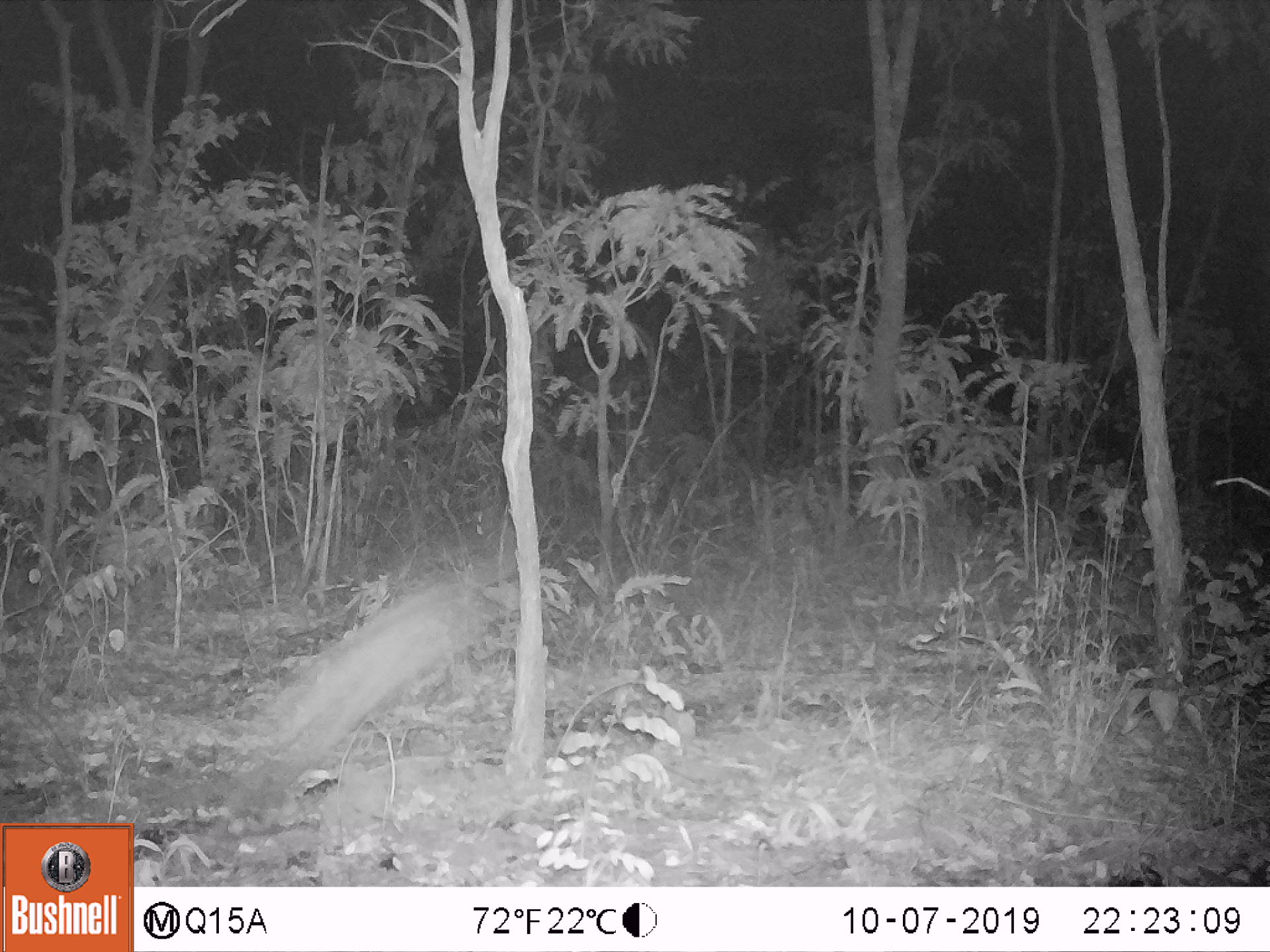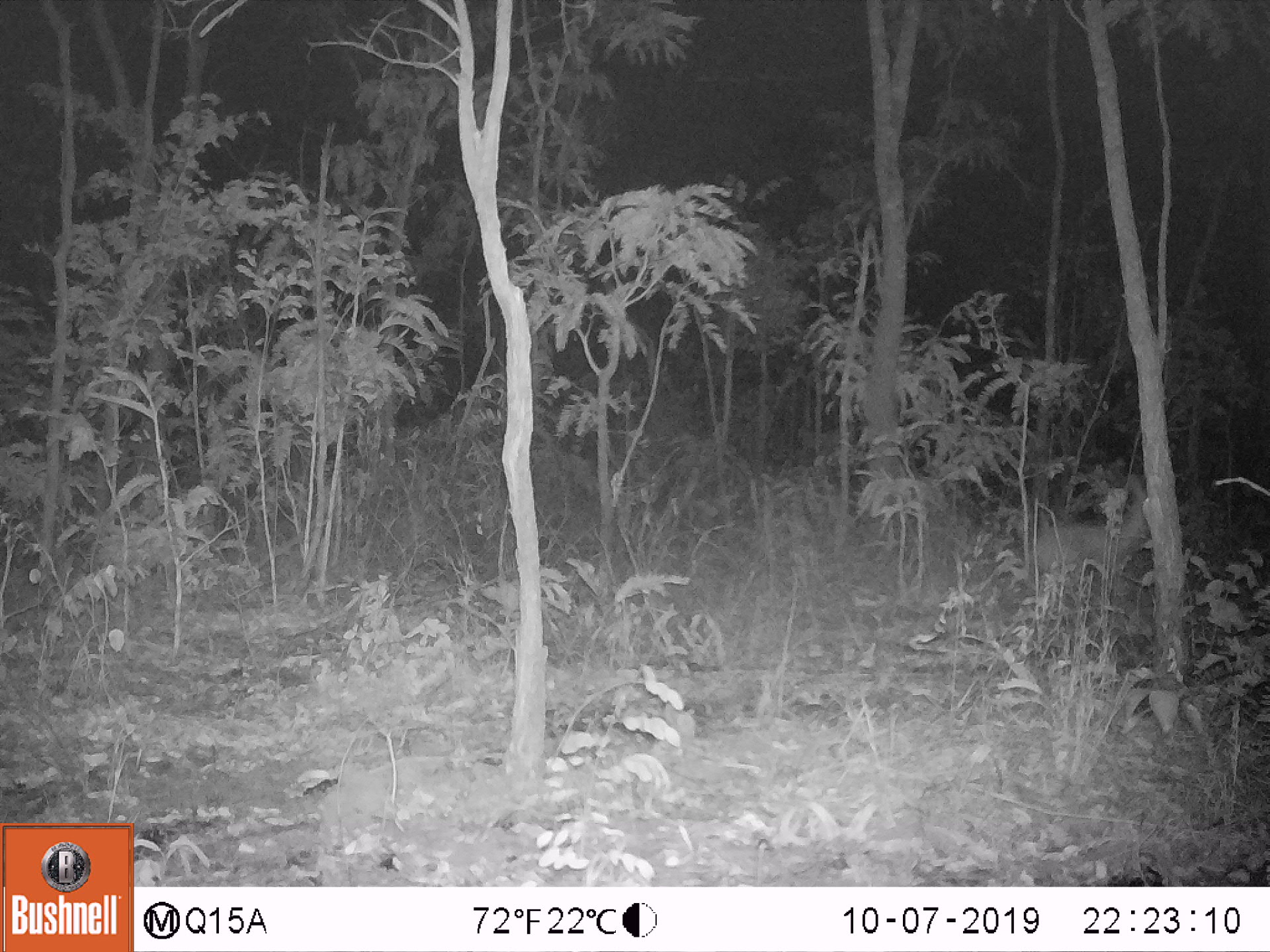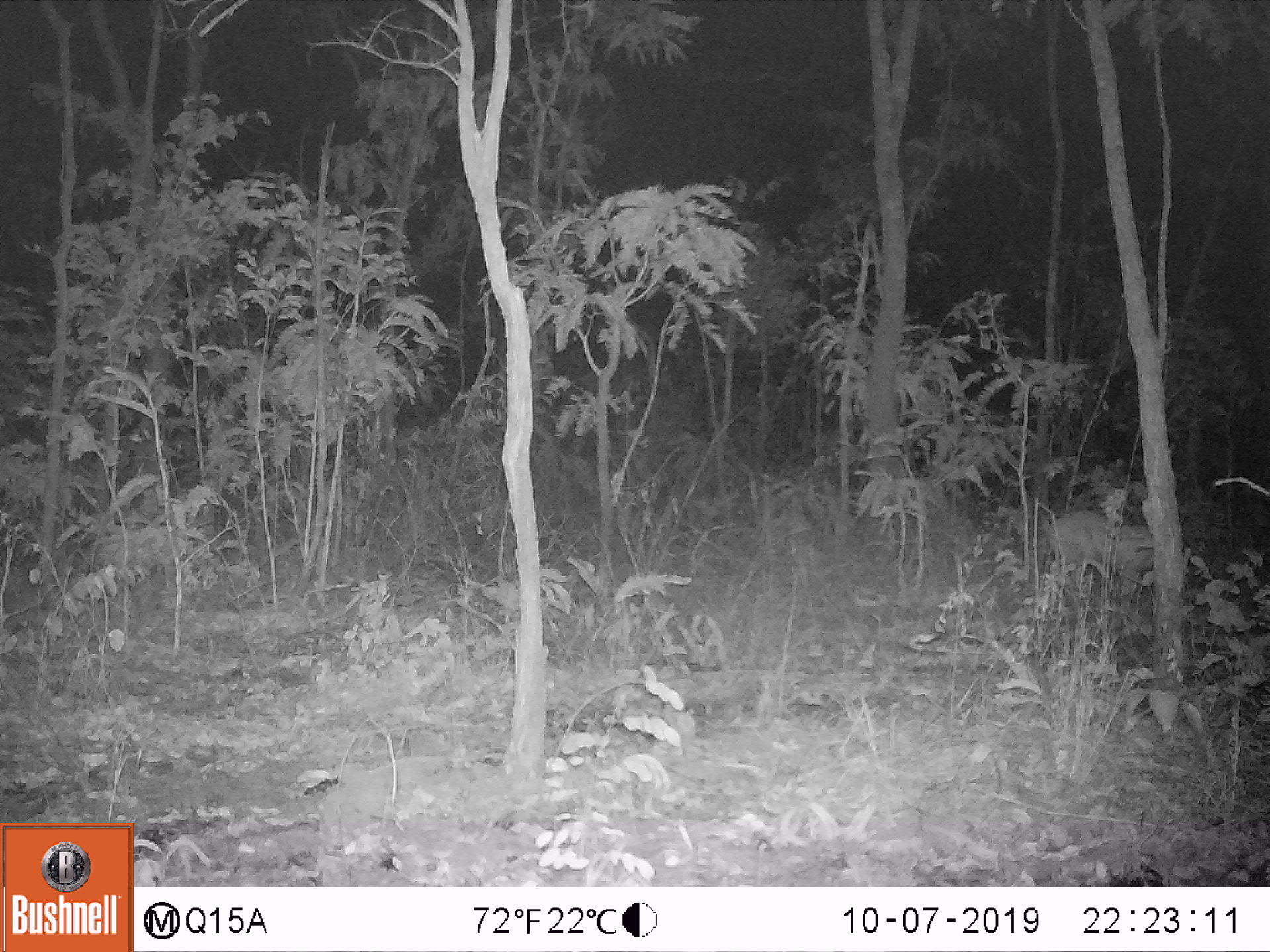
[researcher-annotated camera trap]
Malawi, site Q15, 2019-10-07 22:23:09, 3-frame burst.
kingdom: Animalia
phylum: Chordata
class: Mammalia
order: Artiodactyla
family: Bovidae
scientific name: Antilopinae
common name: small antelope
Small antelope (Antilopinae), count 1.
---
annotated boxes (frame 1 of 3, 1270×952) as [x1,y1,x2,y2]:
small antelope: [213,539,582,827]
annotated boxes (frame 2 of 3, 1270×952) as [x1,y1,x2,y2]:
small antelope: [994,468,1176,626]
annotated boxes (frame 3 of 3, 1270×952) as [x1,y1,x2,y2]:
small antelope: [1020,494,1192,632]